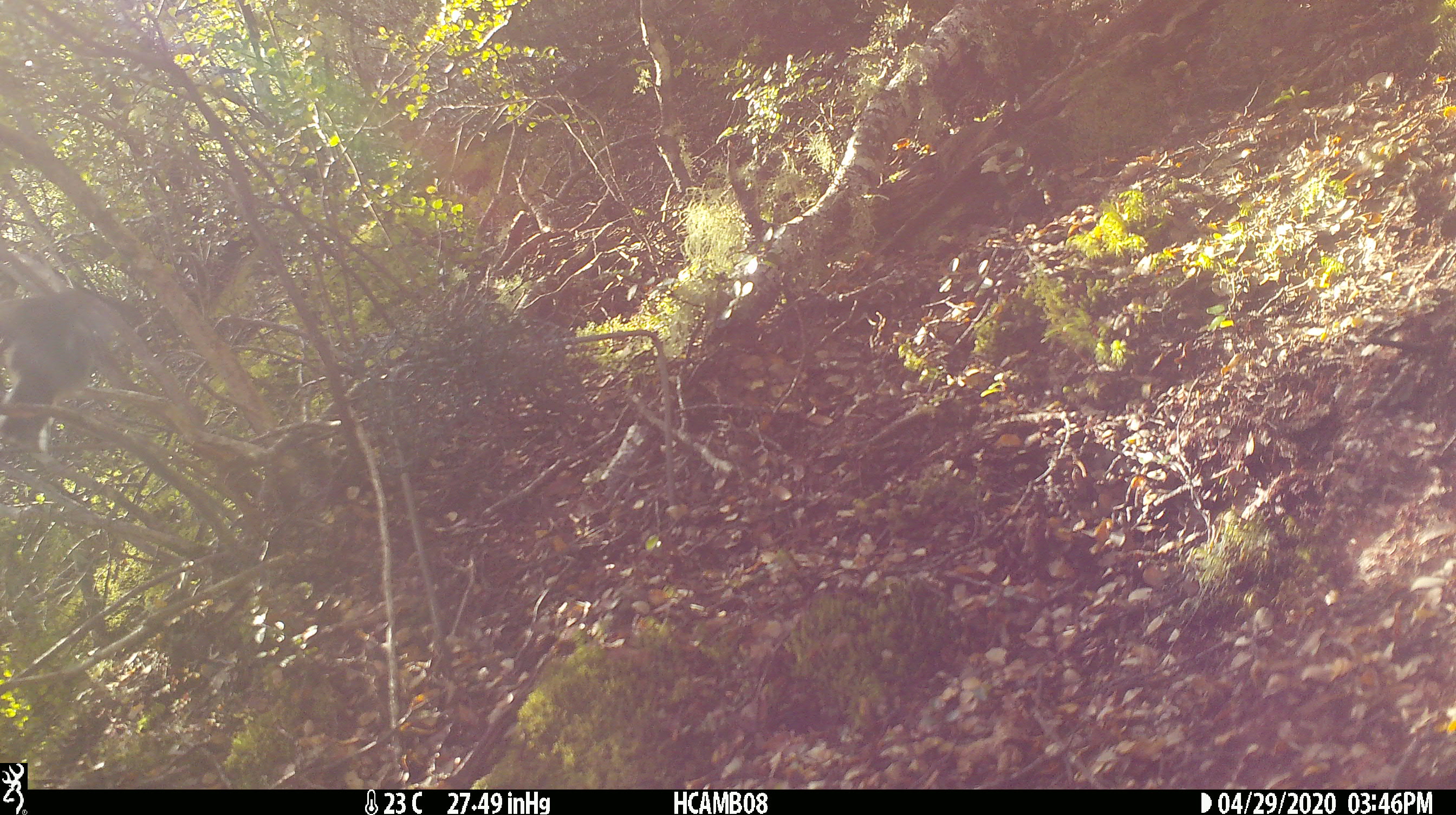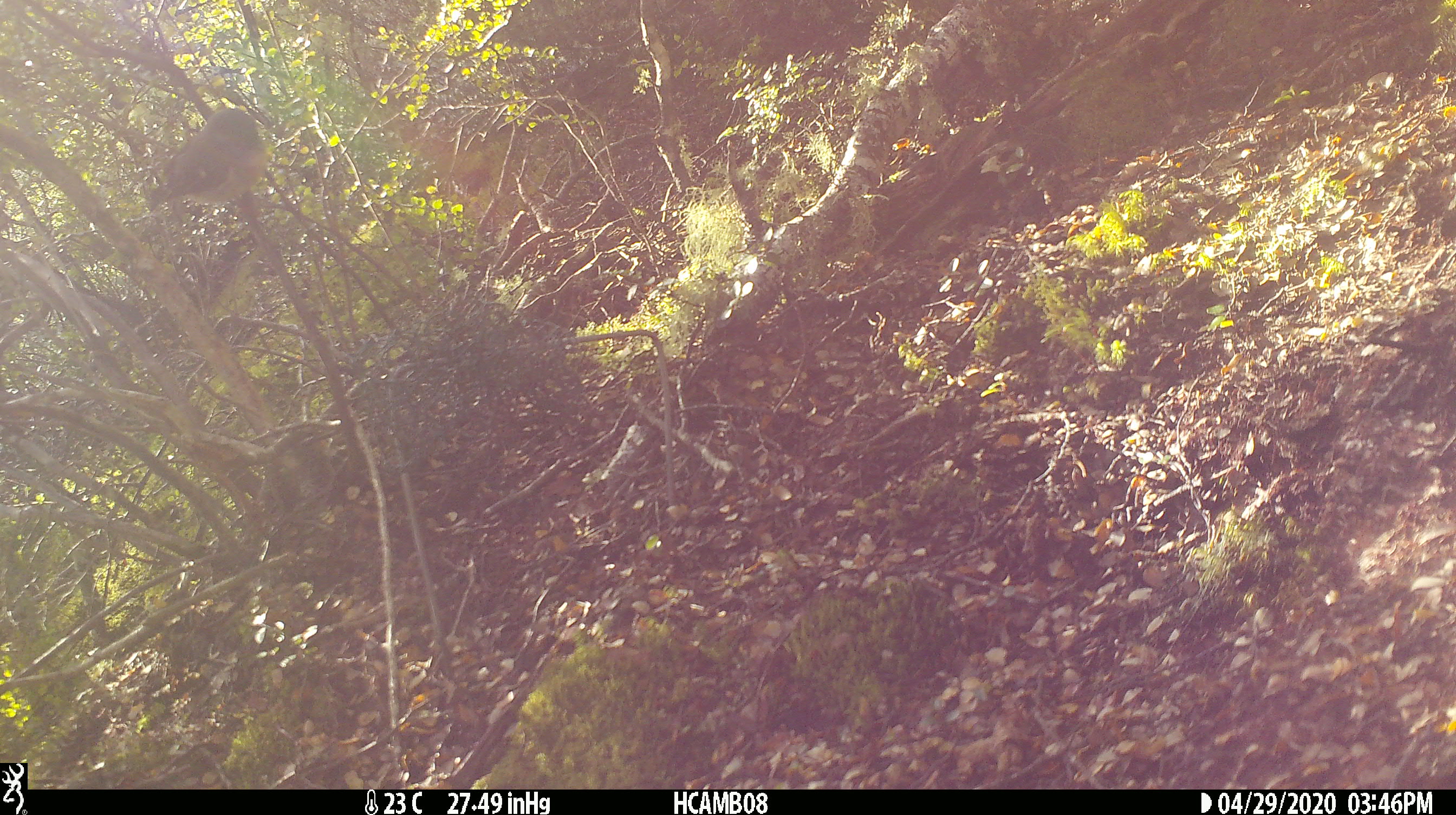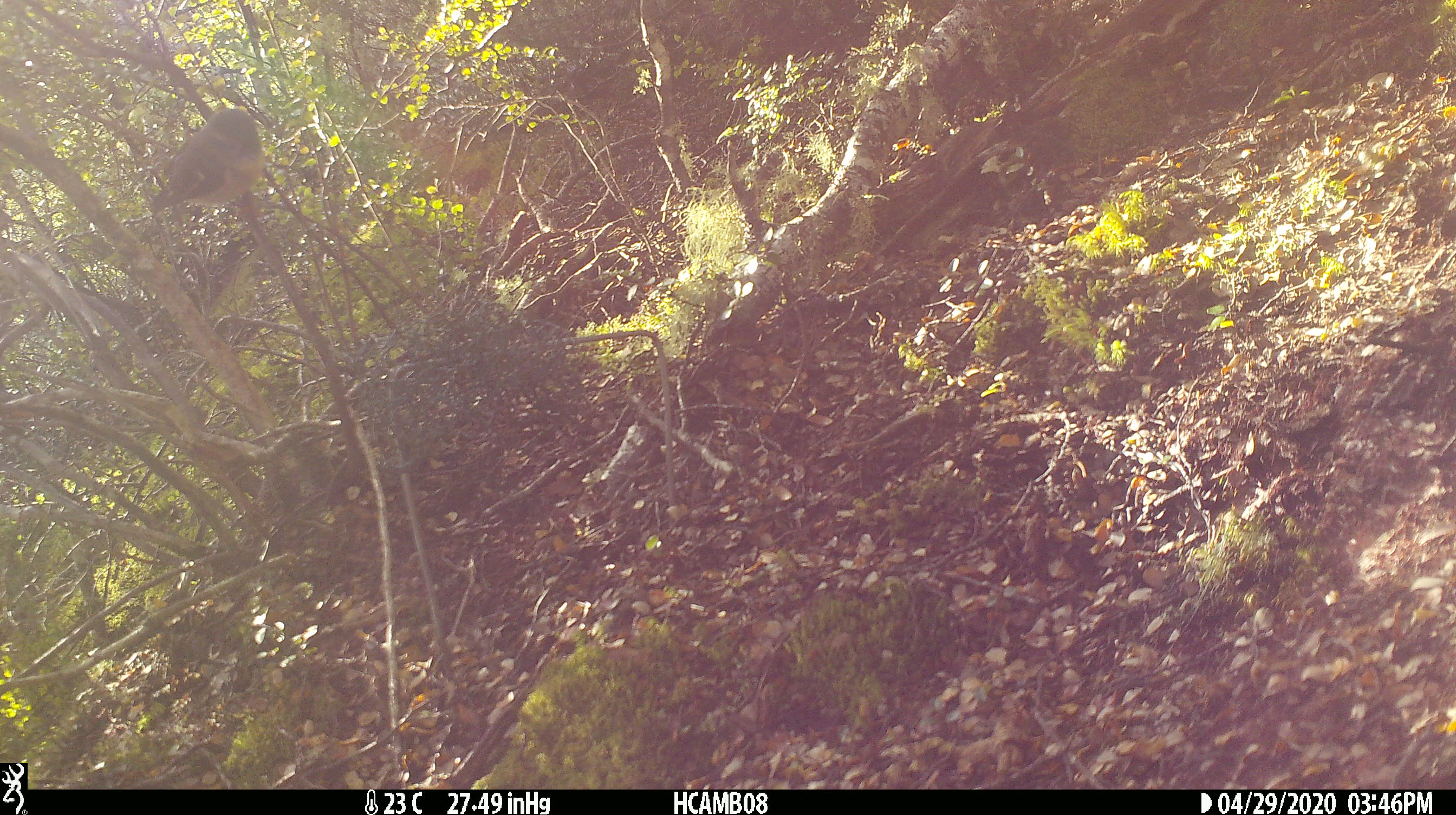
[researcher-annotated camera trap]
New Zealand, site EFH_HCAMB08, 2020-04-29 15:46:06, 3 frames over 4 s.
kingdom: Animalia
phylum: Chordata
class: Aves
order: Passeriformes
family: Petroicidae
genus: Petroica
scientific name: Petroica macrocephala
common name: tomtit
Tomtit (Petroica macrocephala).